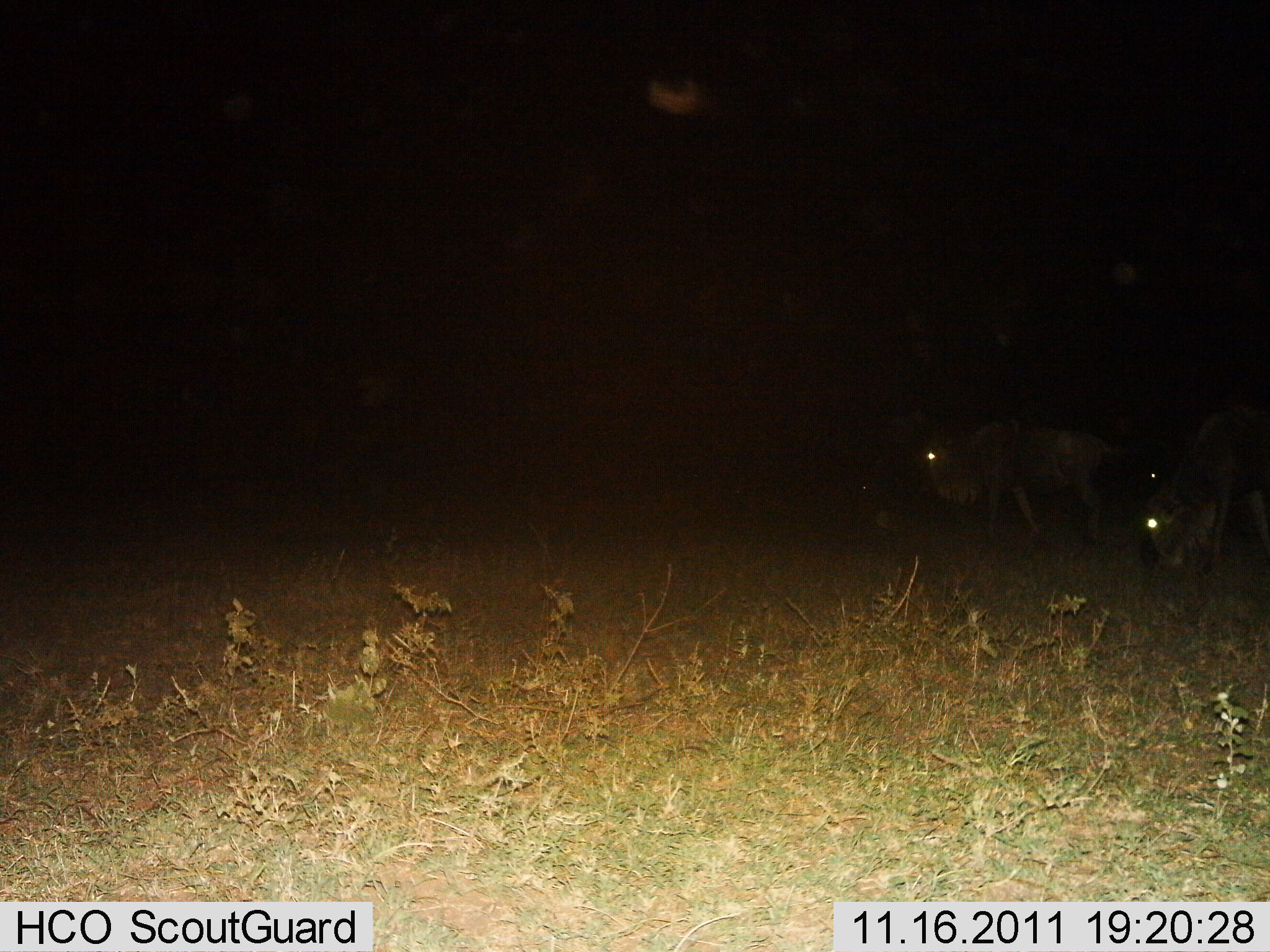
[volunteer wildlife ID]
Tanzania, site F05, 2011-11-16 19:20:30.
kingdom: Animalia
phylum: Chordata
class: Mammalia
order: Artiodactyla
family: Bovidae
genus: Connochaetes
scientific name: Connochaetes taurinus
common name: blue wildebeest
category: wildebeest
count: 2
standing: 31%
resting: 0%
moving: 23%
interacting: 0%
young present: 0%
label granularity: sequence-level